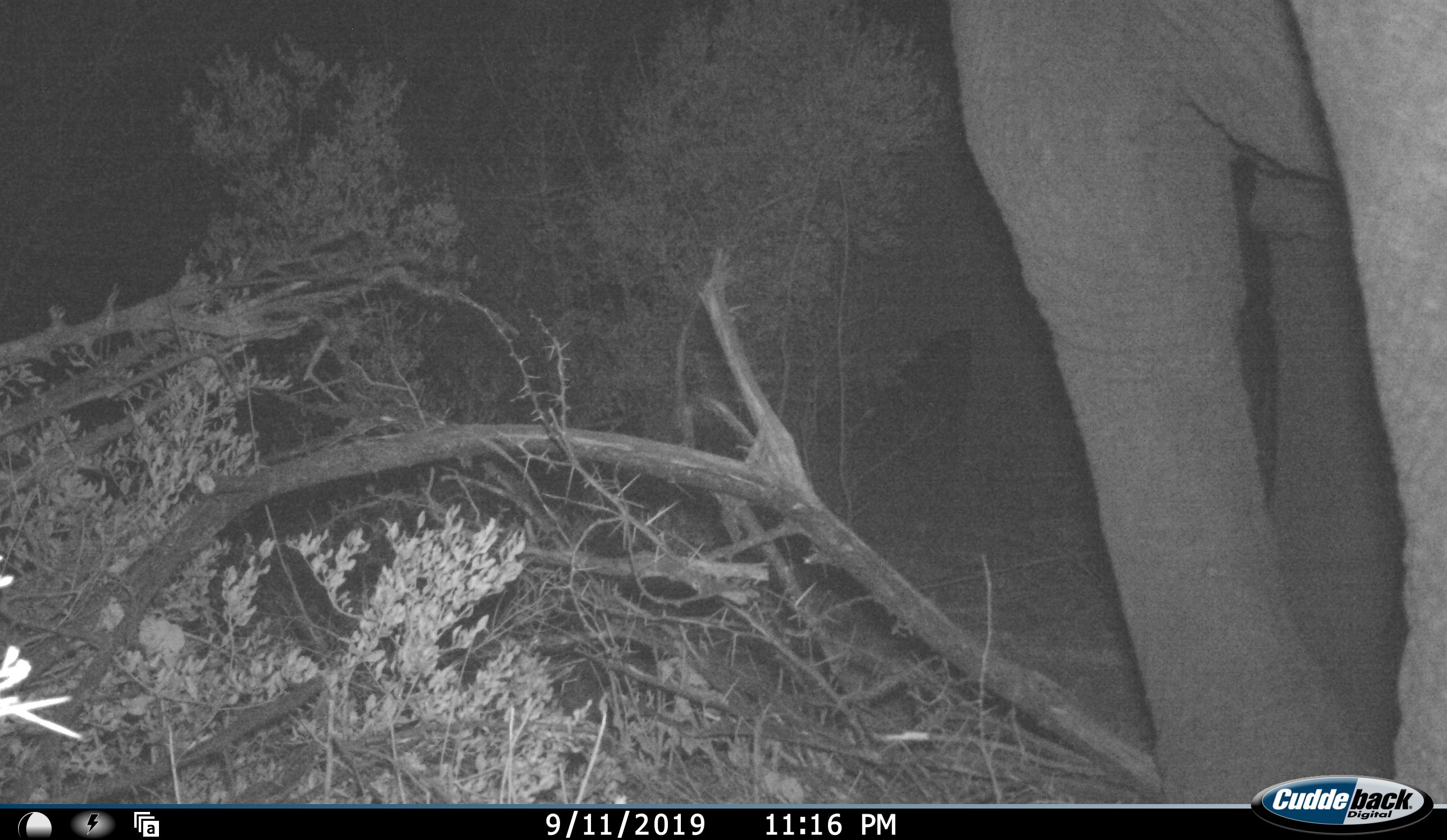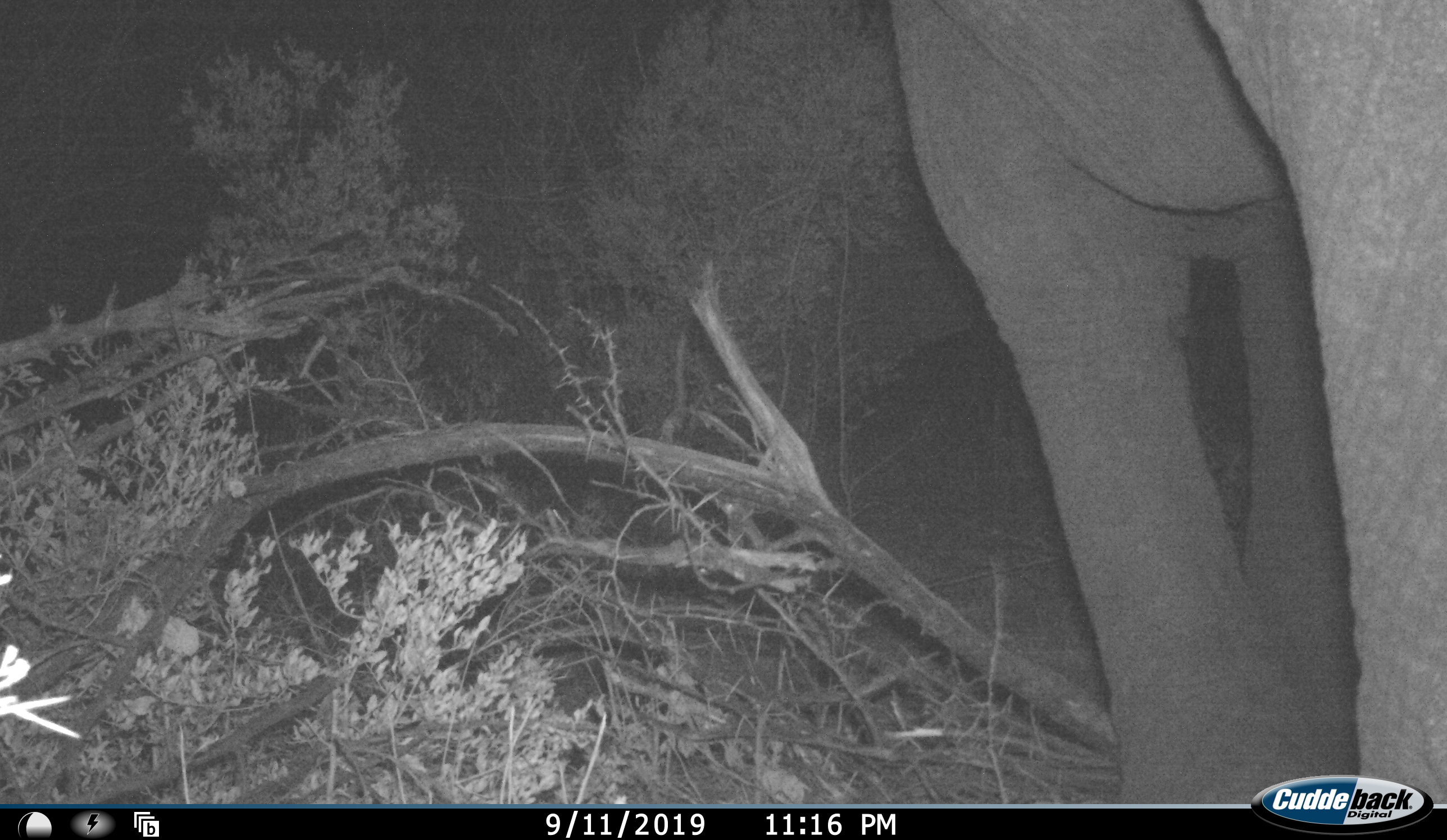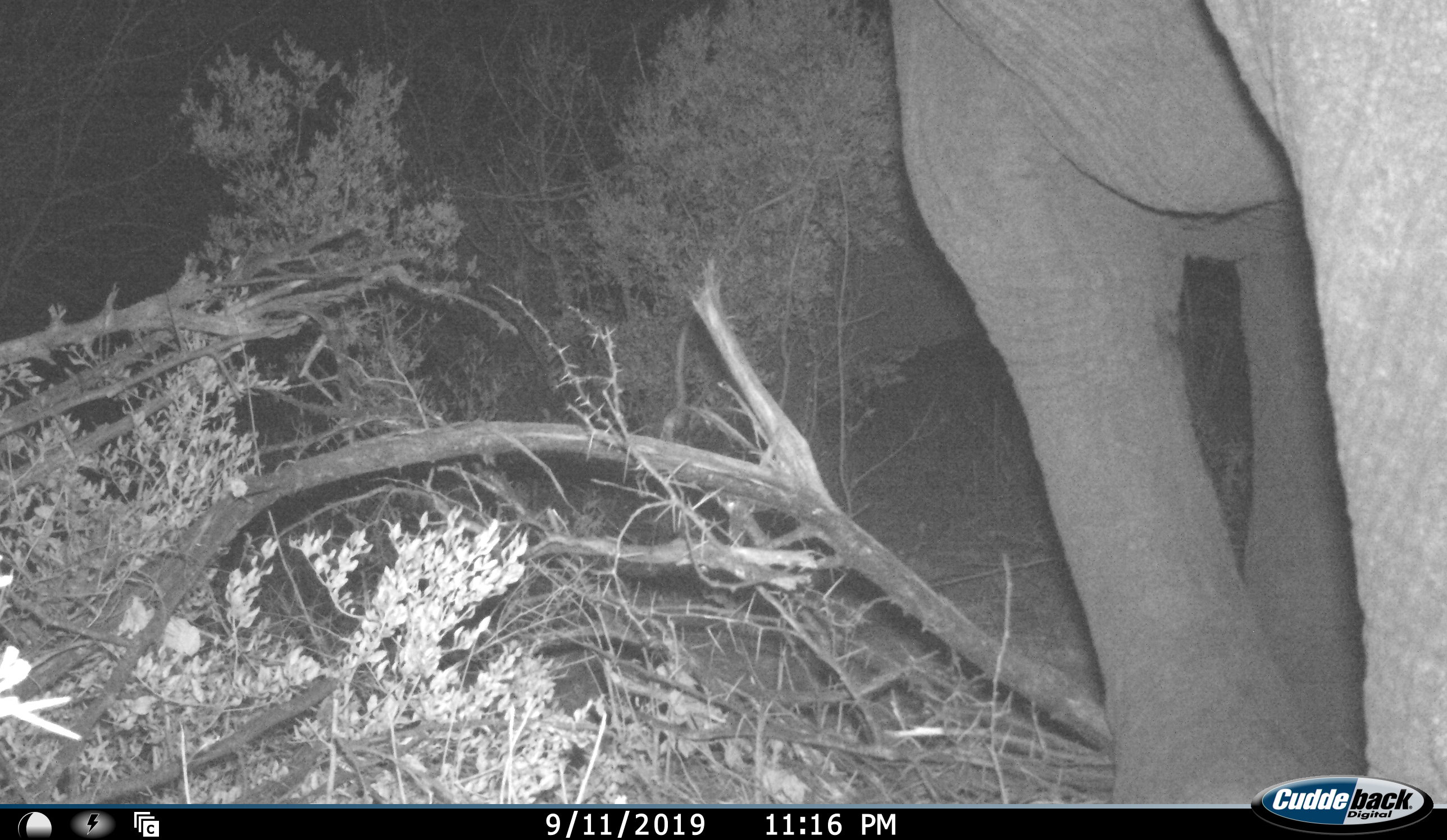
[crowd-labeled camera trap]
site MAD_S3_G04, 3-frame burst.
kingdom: Animalia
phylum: Chordata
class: Mammalia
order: Proboscidea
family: Elephantidae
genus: Loxodonta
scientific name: Loxodonta africana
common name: african bush elephant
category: elephant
Elephant (african bush elephant) (Loxodonta africana), count 1. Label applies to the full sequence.